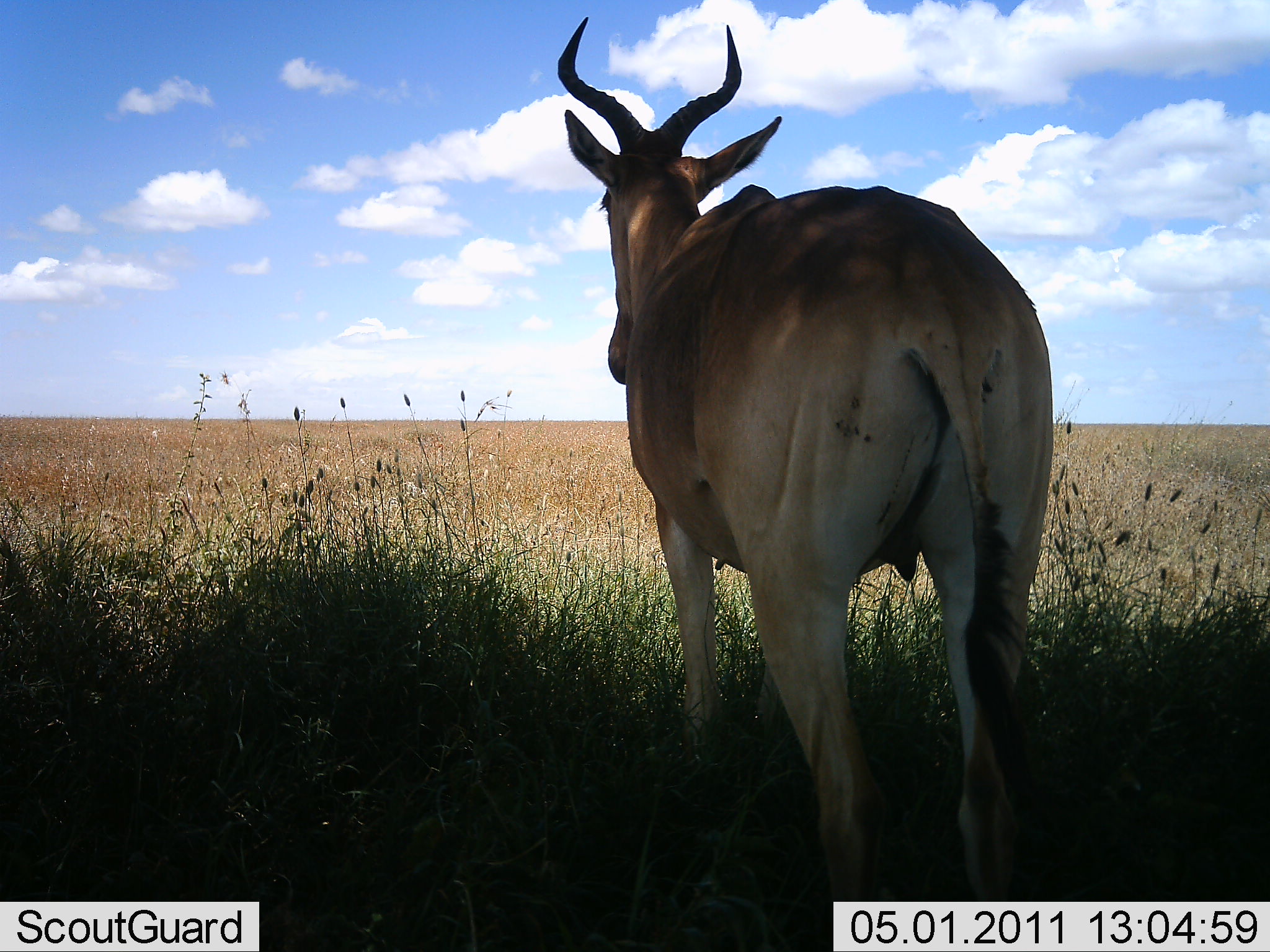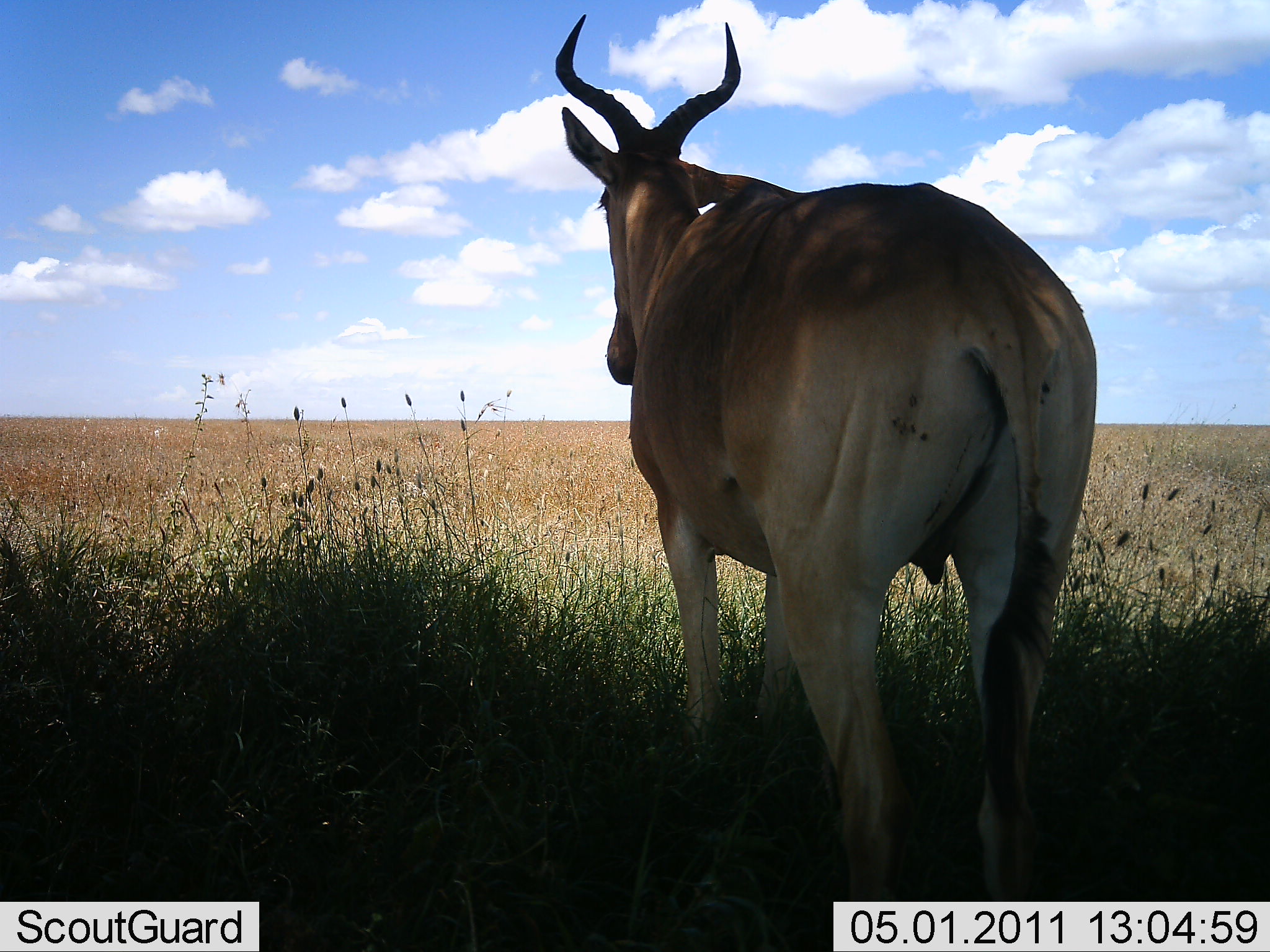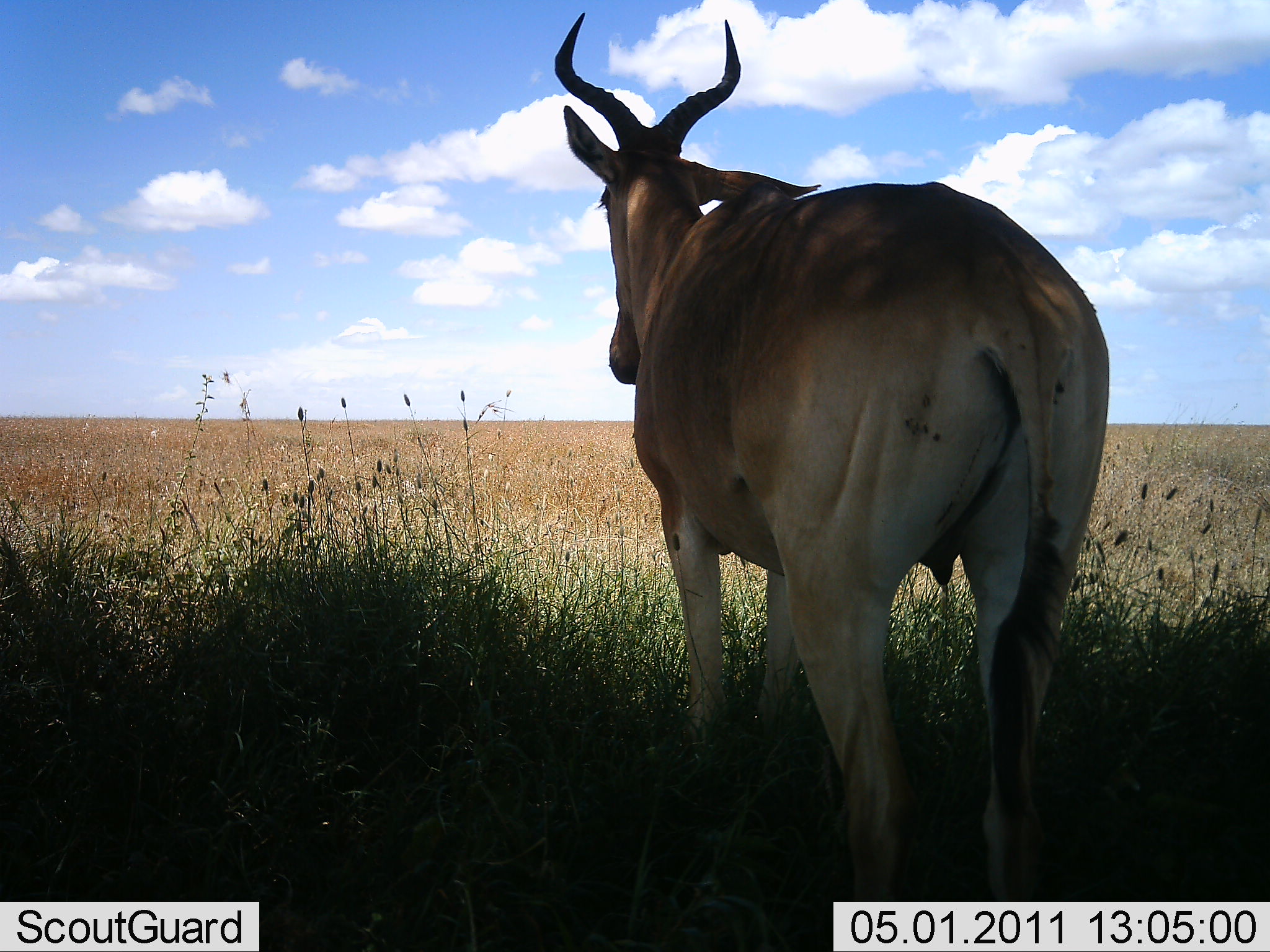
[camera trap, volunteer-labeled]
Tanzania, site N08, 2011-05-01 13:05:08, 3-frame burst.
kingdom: Animalia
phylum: Chordata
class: Mammalia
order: Artiodactyla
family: Bovidae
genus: Alcelaphus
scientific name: Alcelaphus buselaphus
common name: hartebeest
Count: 1.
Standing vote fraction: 100%.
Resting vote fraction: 0%.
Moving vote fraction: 0%.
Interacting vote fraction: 0%.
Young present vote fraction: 0%.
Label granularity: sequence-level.